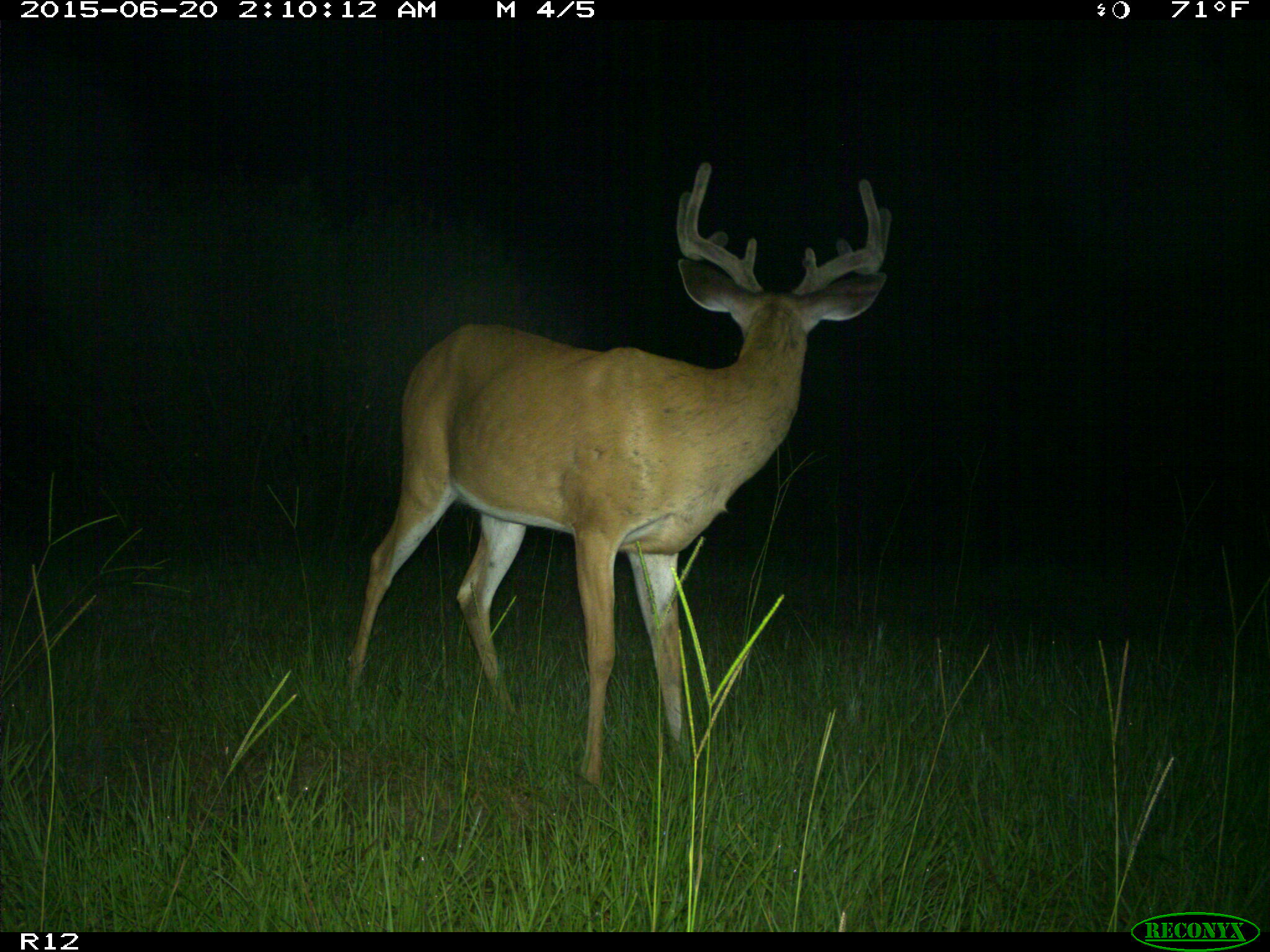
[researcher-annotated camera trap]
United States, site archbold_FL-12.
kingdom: Animalia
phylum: Chordata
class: Mammalia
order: Artiodactyla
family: Cervidae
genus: Odocoileus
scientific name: Odocoileus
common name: deer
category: unidentified deer